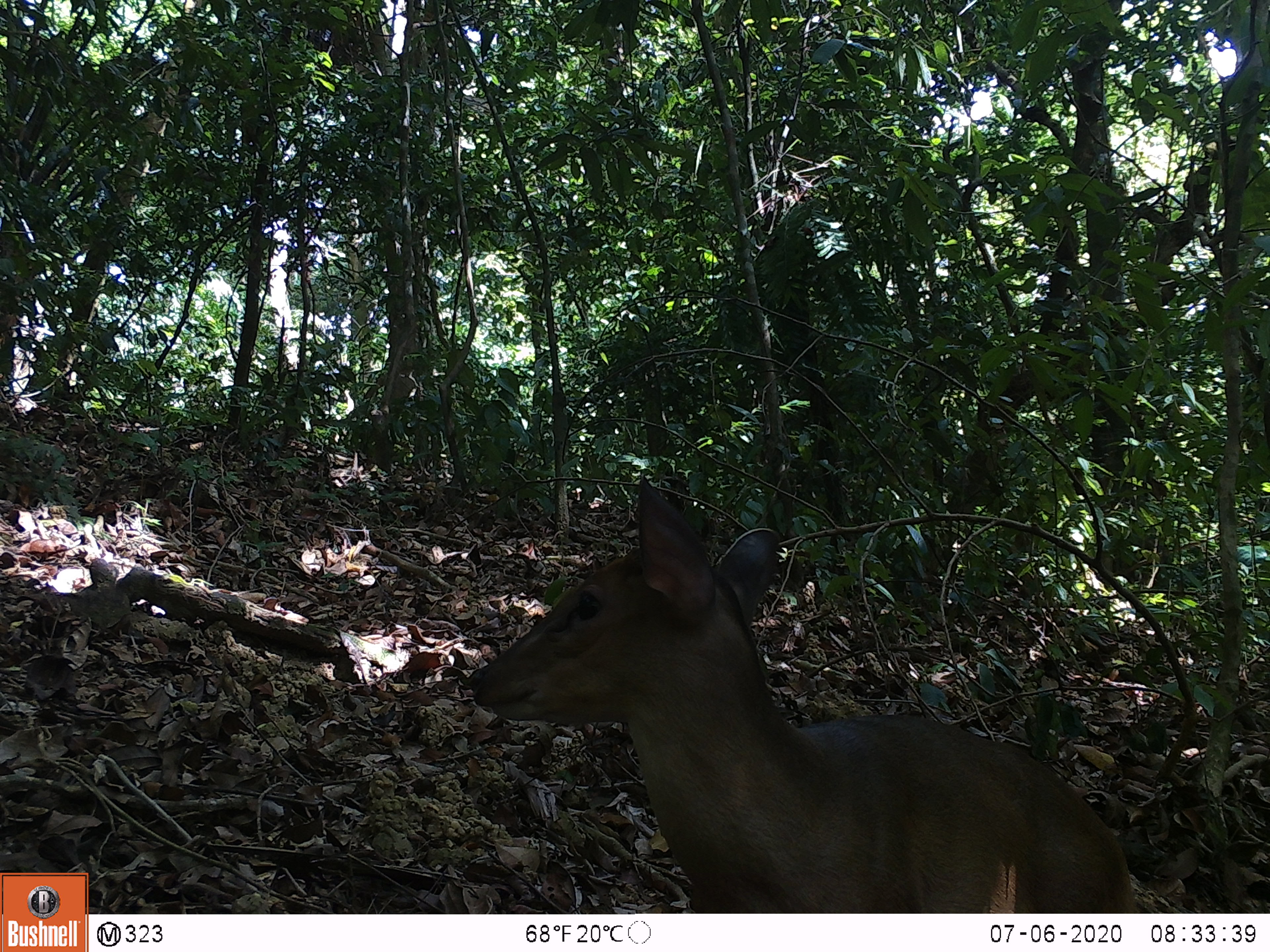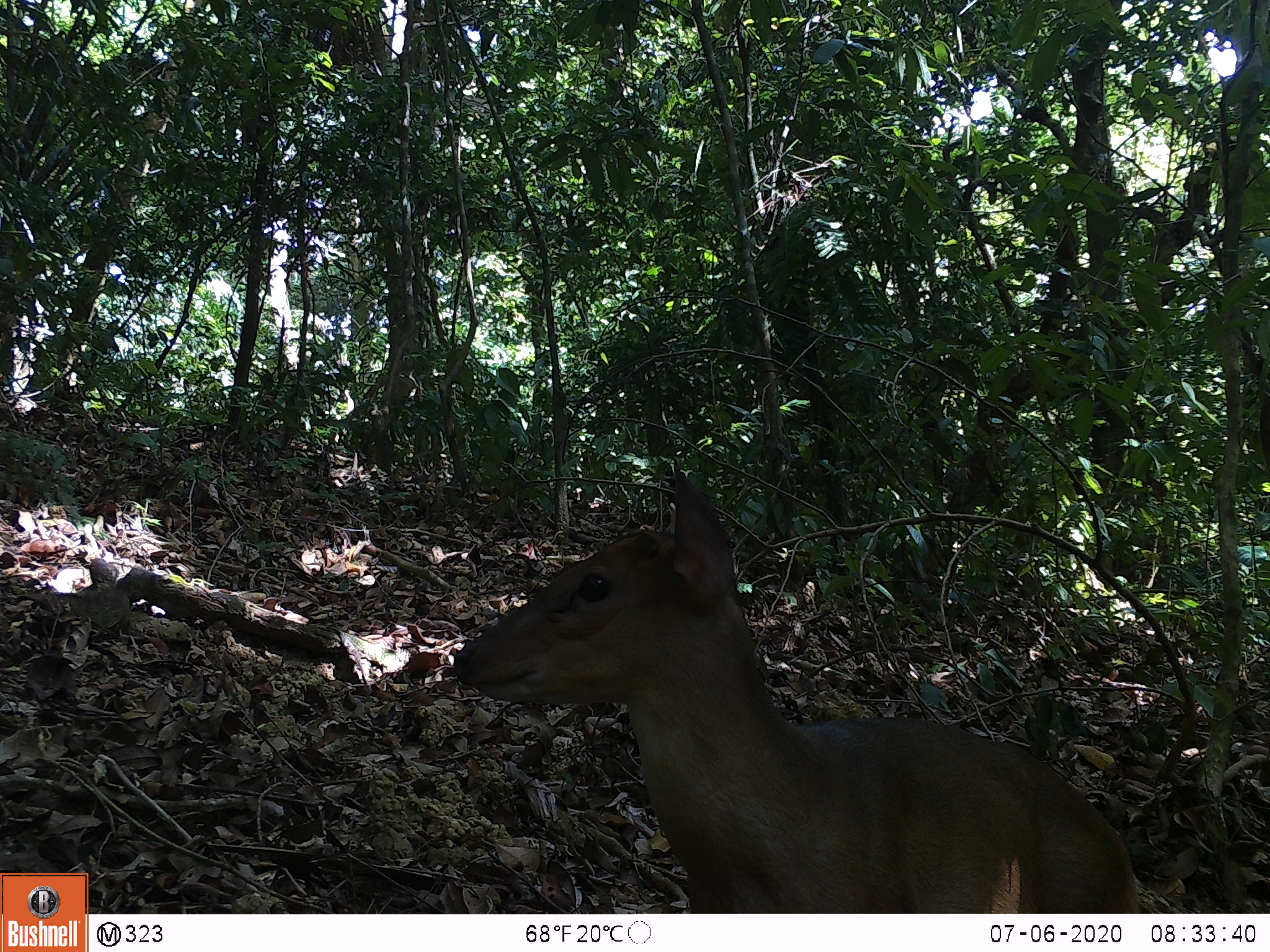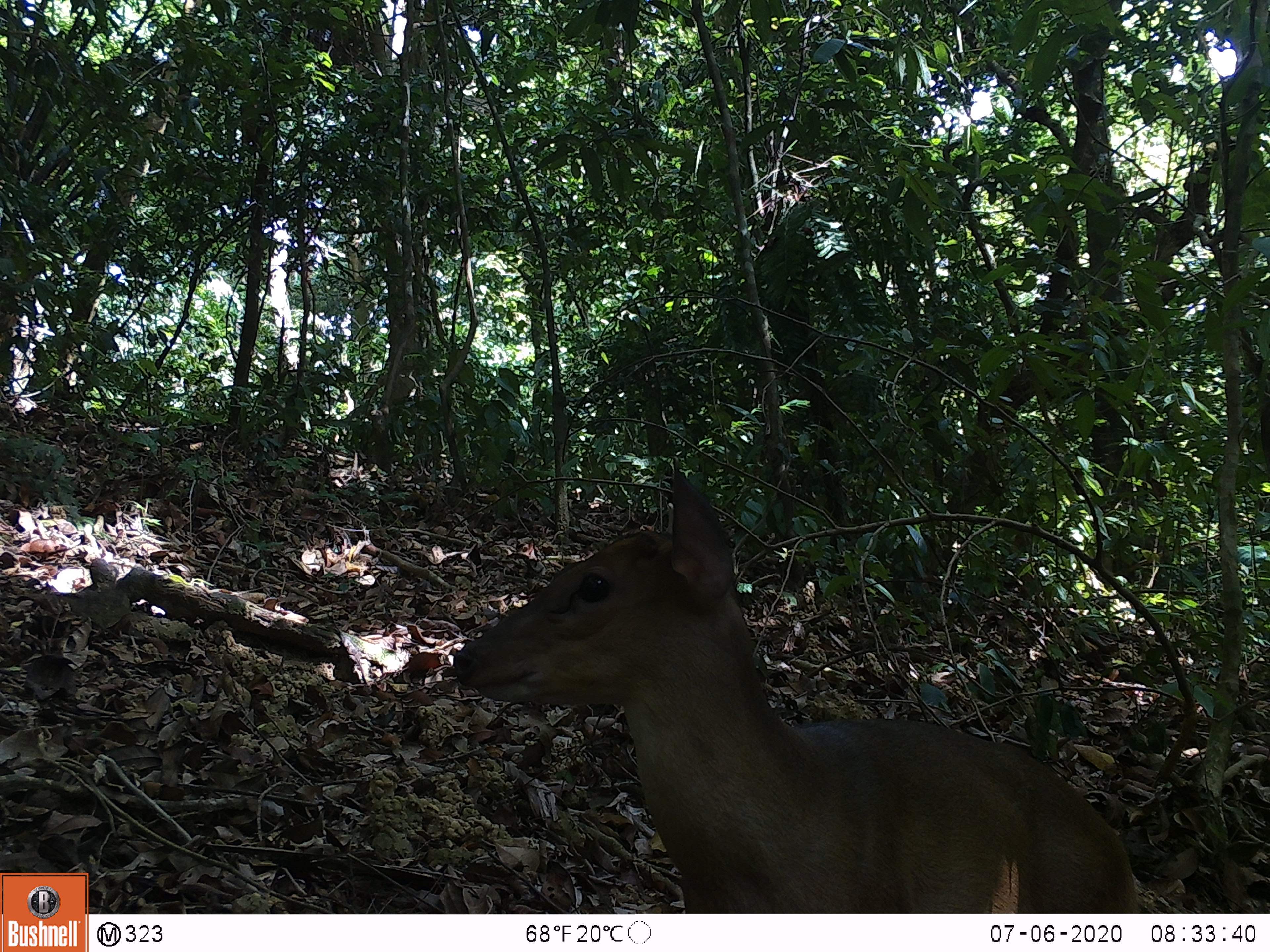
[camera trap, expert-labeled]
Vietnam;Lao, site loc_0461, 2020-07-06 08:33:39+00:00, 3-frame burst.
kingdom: Animalia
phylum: Chordata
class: Mammalia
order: Artiodactyla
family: Cervidae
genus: Muntiacus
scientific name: Muntiacus vuquangensis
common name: large-antlered muntjac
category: large antlered muntjac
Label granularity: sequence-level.